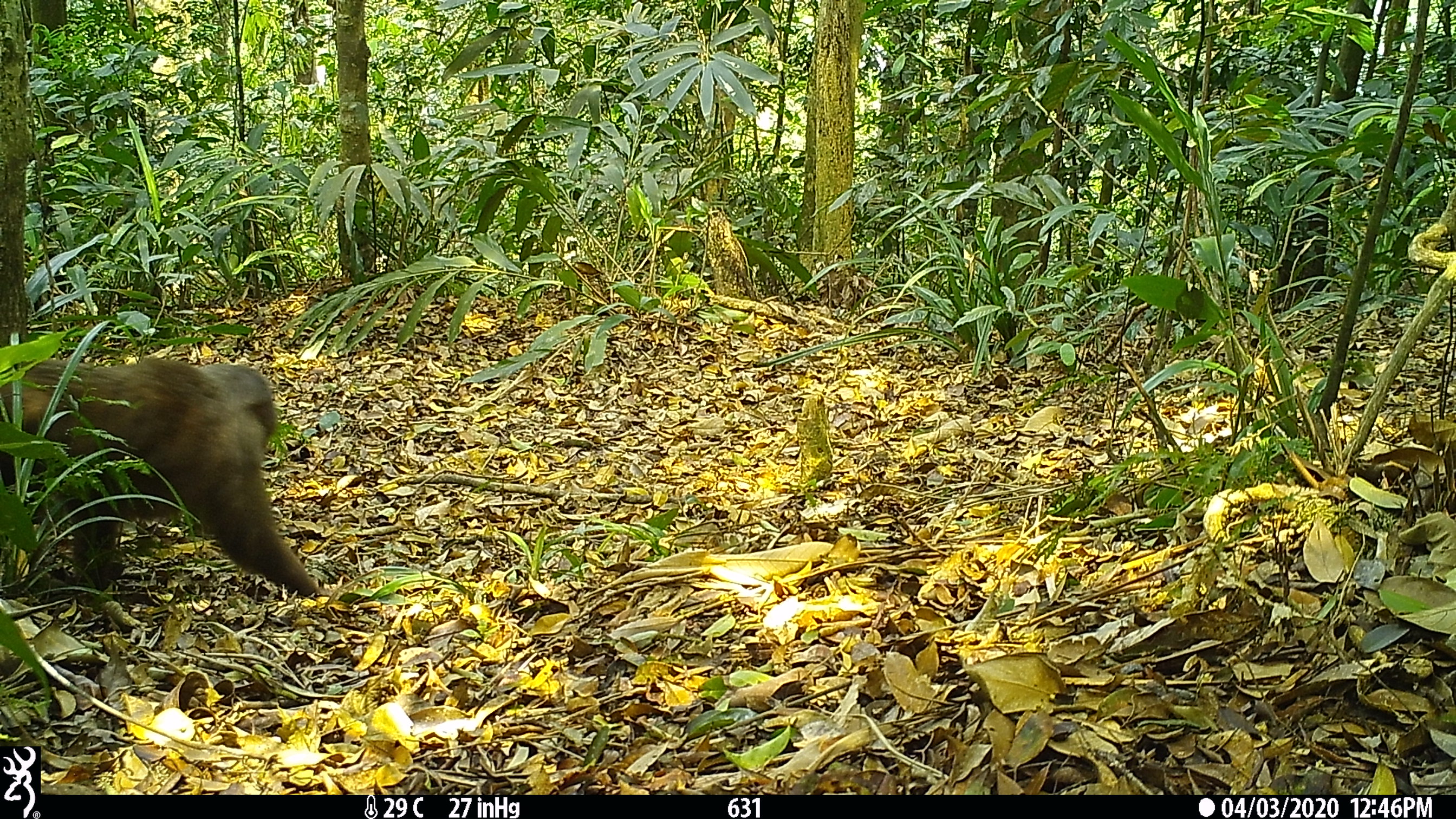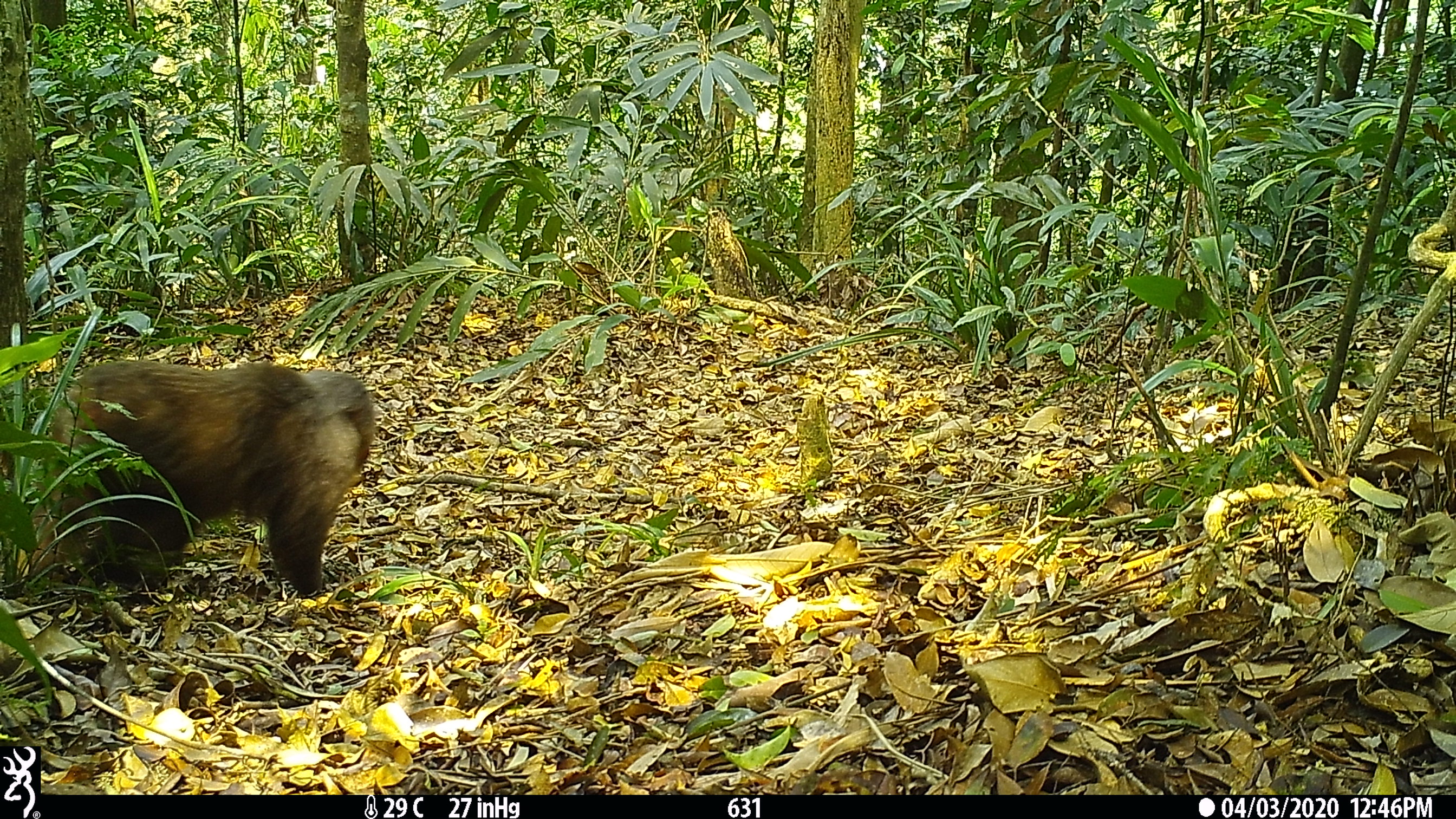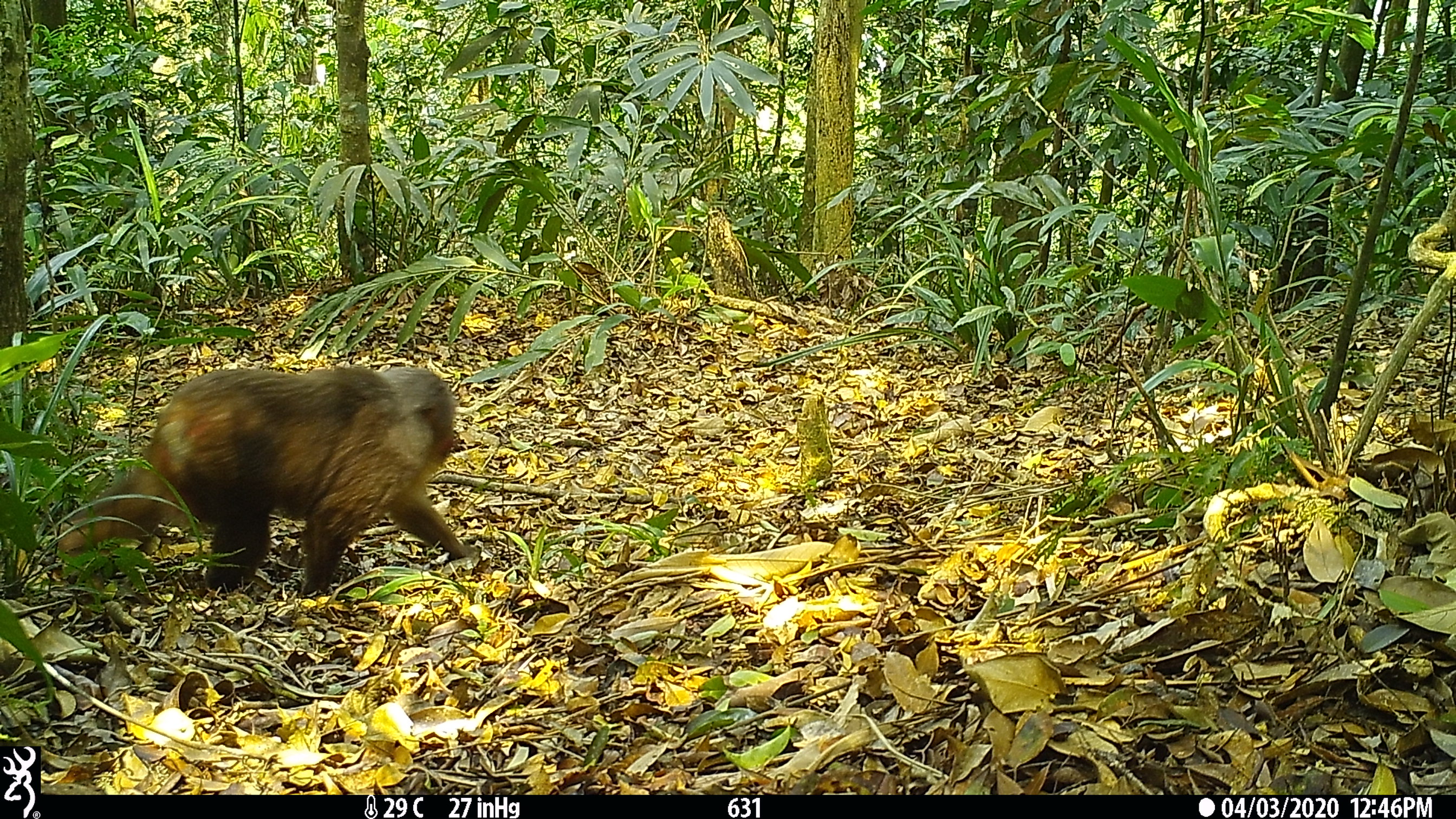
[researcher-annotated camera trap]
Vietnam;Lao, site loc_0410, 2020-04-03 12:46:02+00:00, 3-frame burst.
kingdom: Animalia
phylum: Chordata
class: Mammalia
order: Primates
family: Cercopithecidae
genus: Macaca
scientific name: Macaca arctoides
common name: stump-tailed macaque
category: stump tailed macaque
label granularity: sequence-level